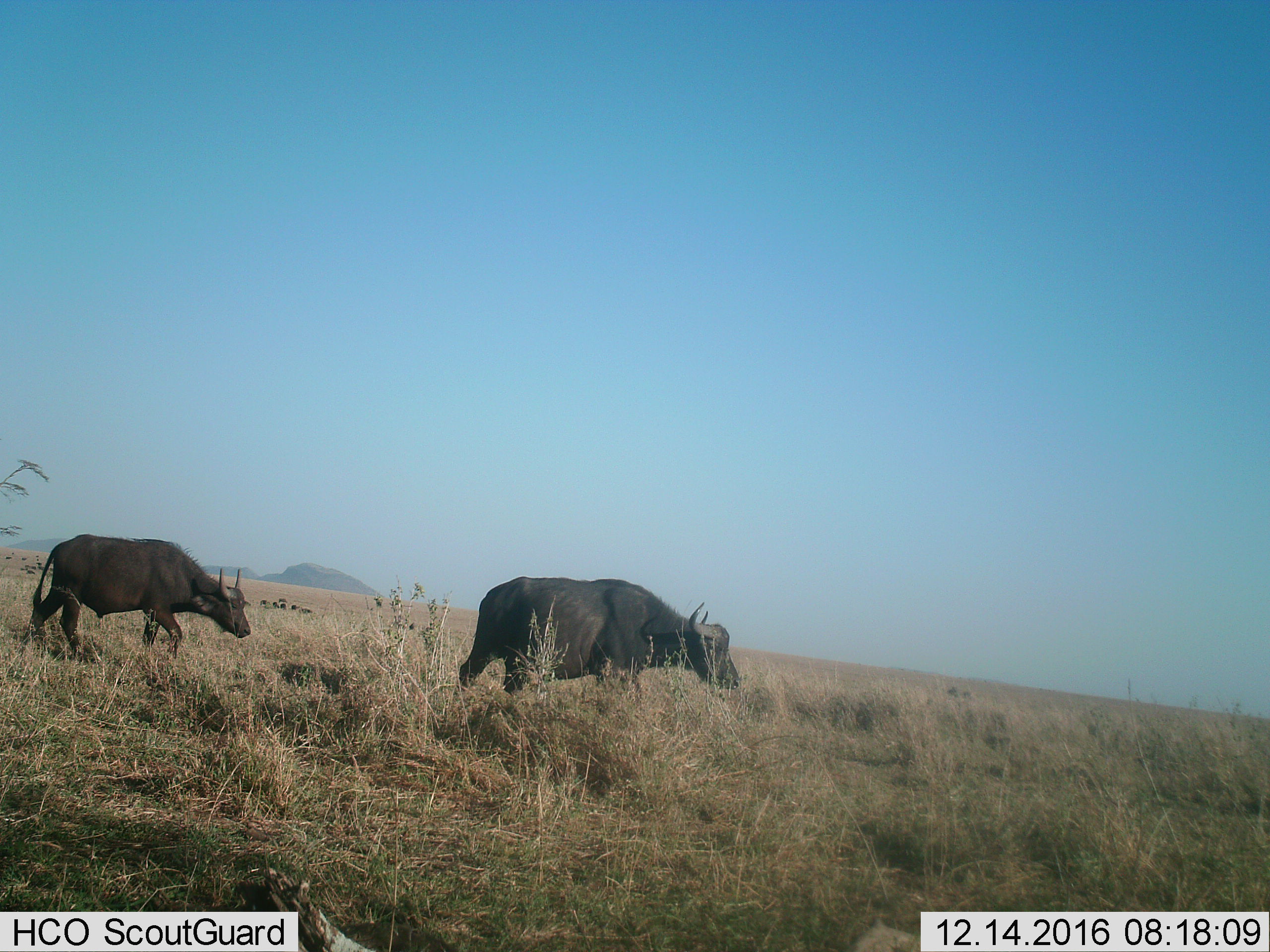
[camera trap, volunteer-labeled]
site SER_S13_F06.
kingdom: Animalia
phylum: Chordata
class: Mammalia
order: Artiodactyla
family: Bovidae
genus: Syncerus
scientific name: Syncerus caffer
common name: african buffalo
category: buffalo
Buffalo (african buffalo) (Syncerus caffer), count 2. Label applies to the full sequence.